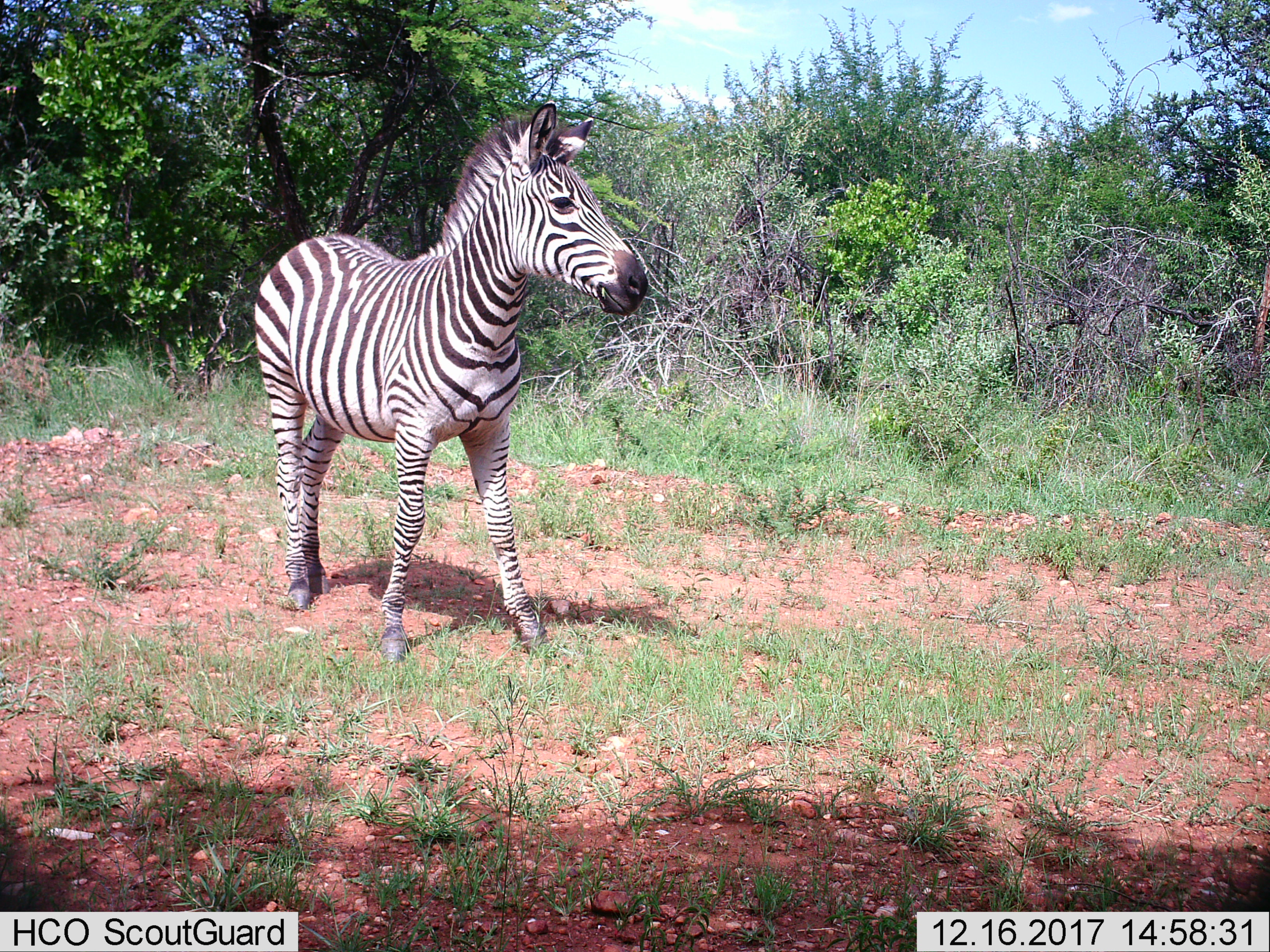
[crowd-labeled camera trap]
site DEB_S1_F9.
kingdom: Animalia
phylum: Chordata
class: Mammalia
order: Perissodactyla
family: Equidae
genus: Equus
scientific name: Equus quagga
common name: plains zebra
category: zebraplains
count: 1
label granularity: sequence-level